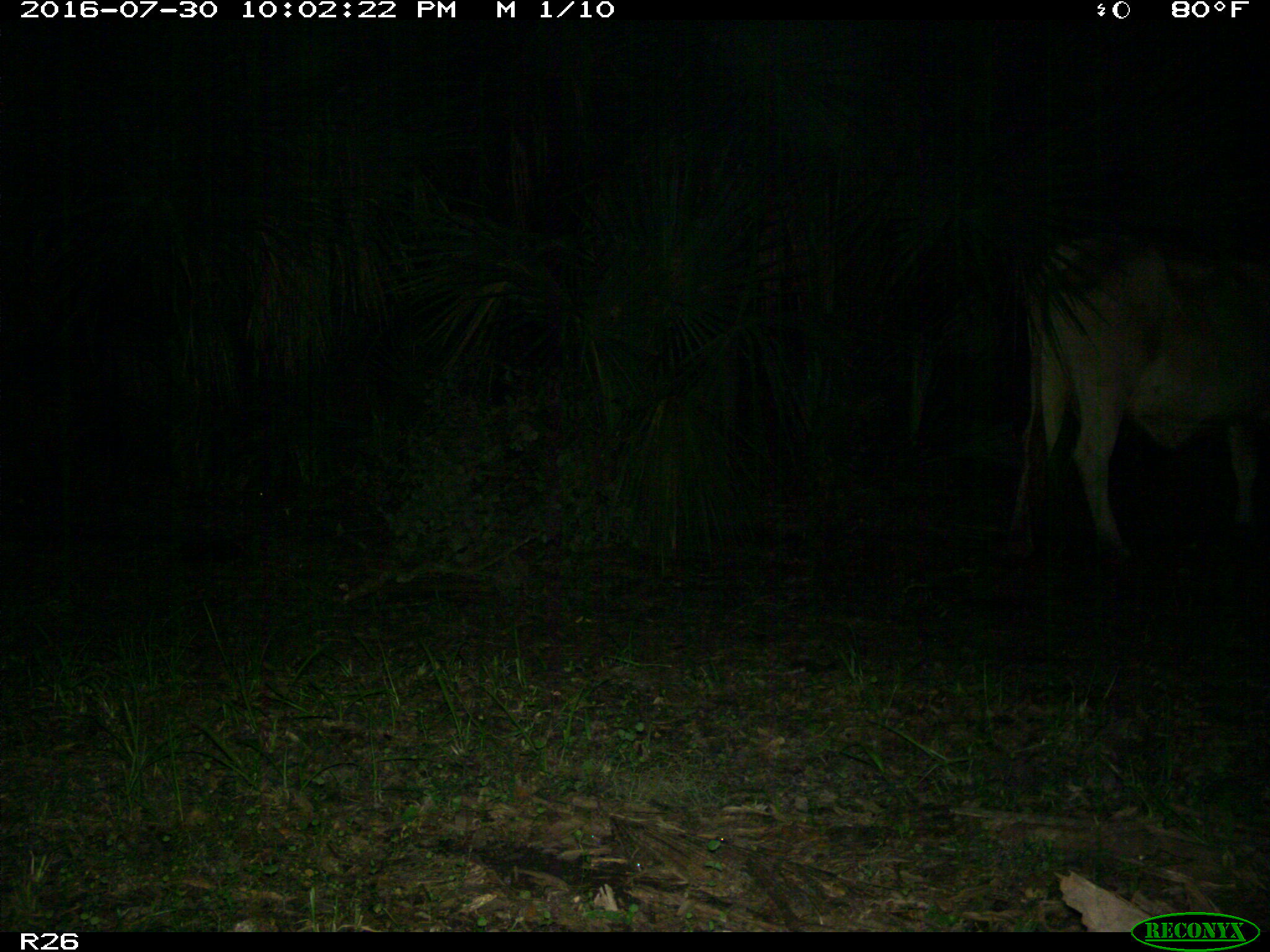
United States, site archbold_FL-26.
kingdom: Animalia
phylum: Chordata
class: Mammalia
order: Artiodactyla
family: Bovidae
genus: Bos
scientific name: Bos taurus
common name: domestic cow